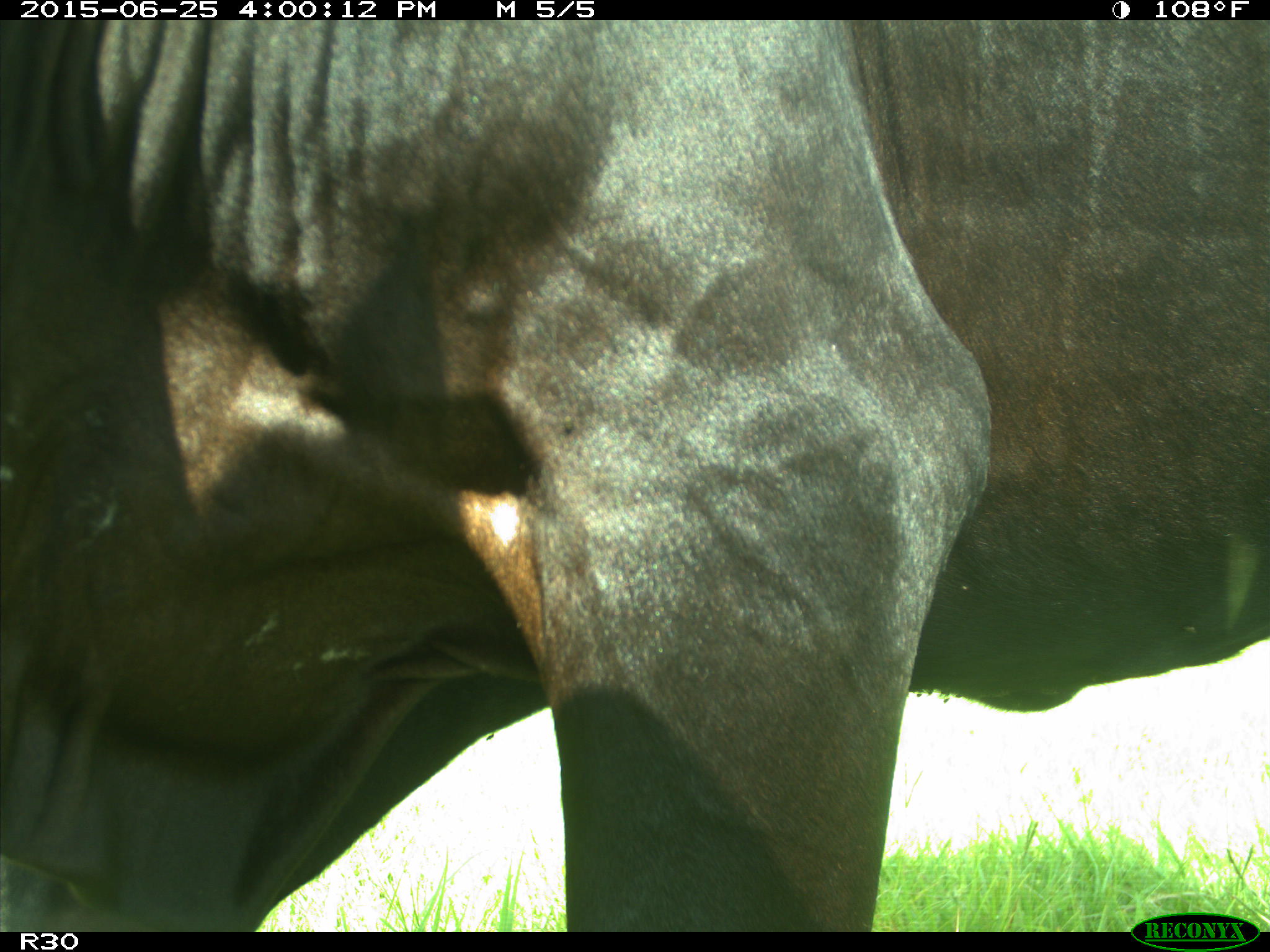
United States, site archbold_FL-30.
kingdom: Animalia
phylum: Chordata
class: Mammalia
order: Artiodactyla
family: Bovidae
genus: Bos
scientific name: Bos taurus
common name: domestic cow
Bos taurus (domestic cow).